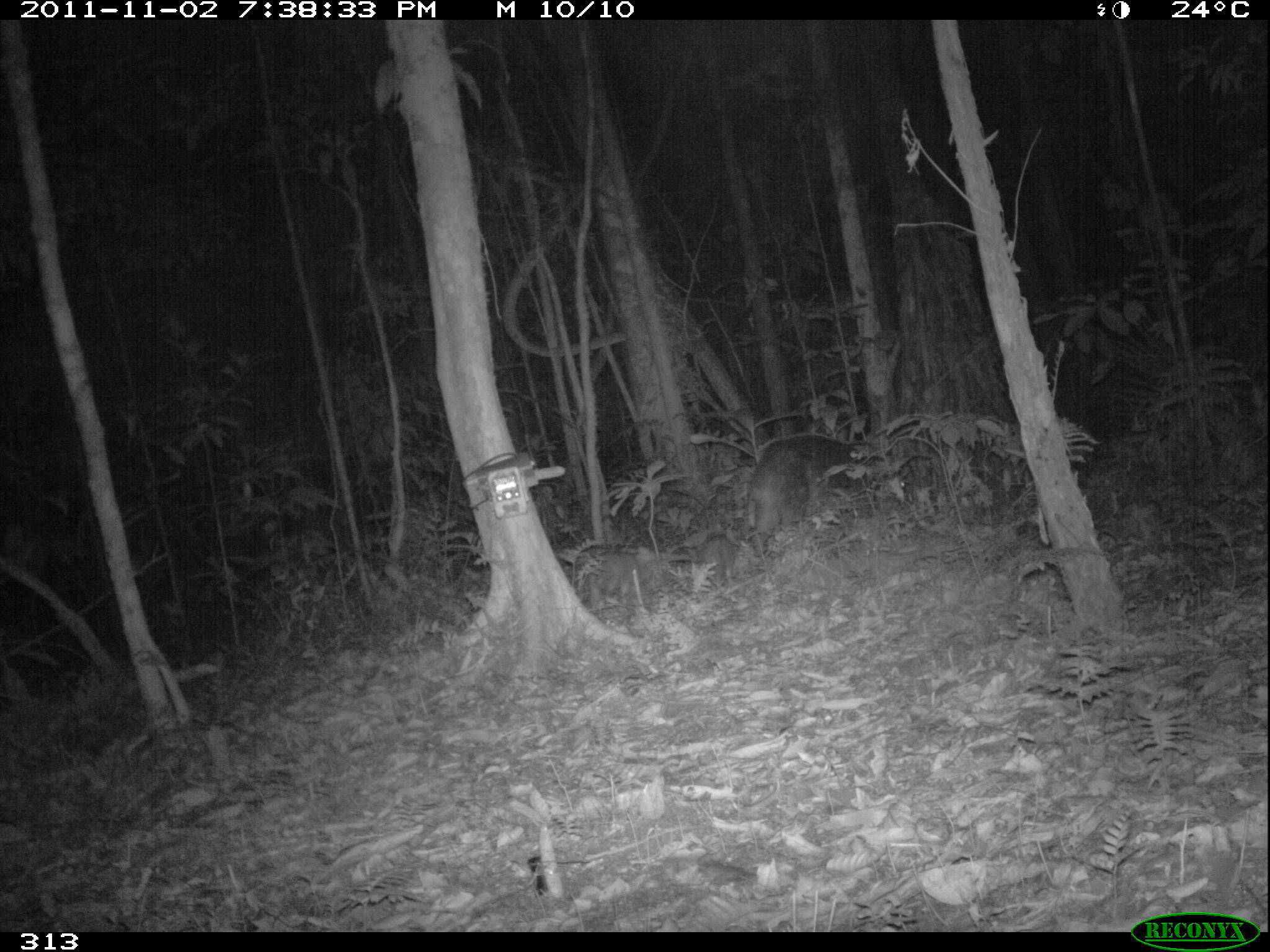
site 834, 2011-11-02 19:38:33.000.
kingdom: Animalia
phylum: Chordata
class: Mammalia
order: Artiodactyla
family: Tayassuidae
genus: Tayassu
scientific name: Tayassu pecari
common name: white-lipped peccary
Tayassu pecari (white-lipped peccary).